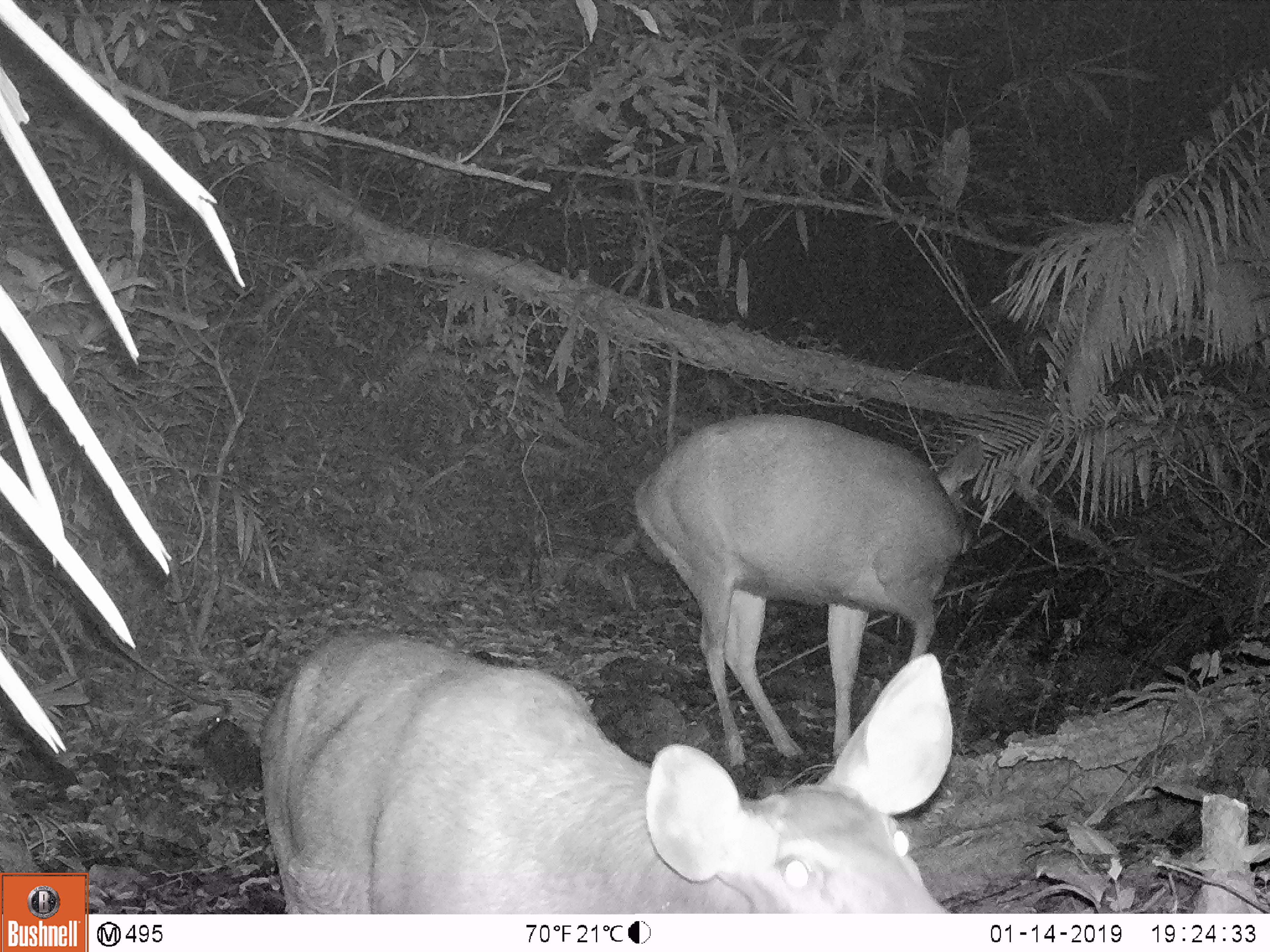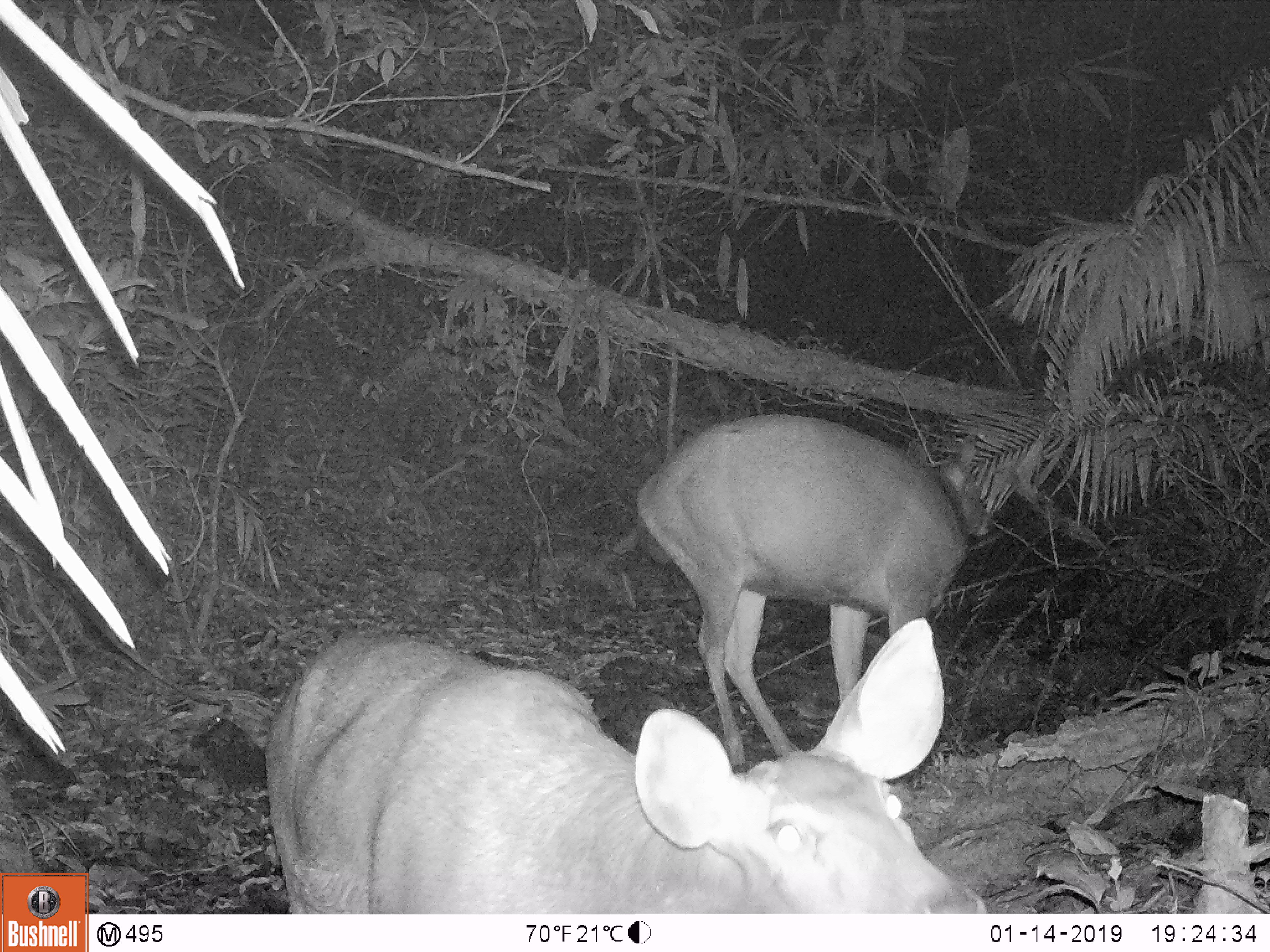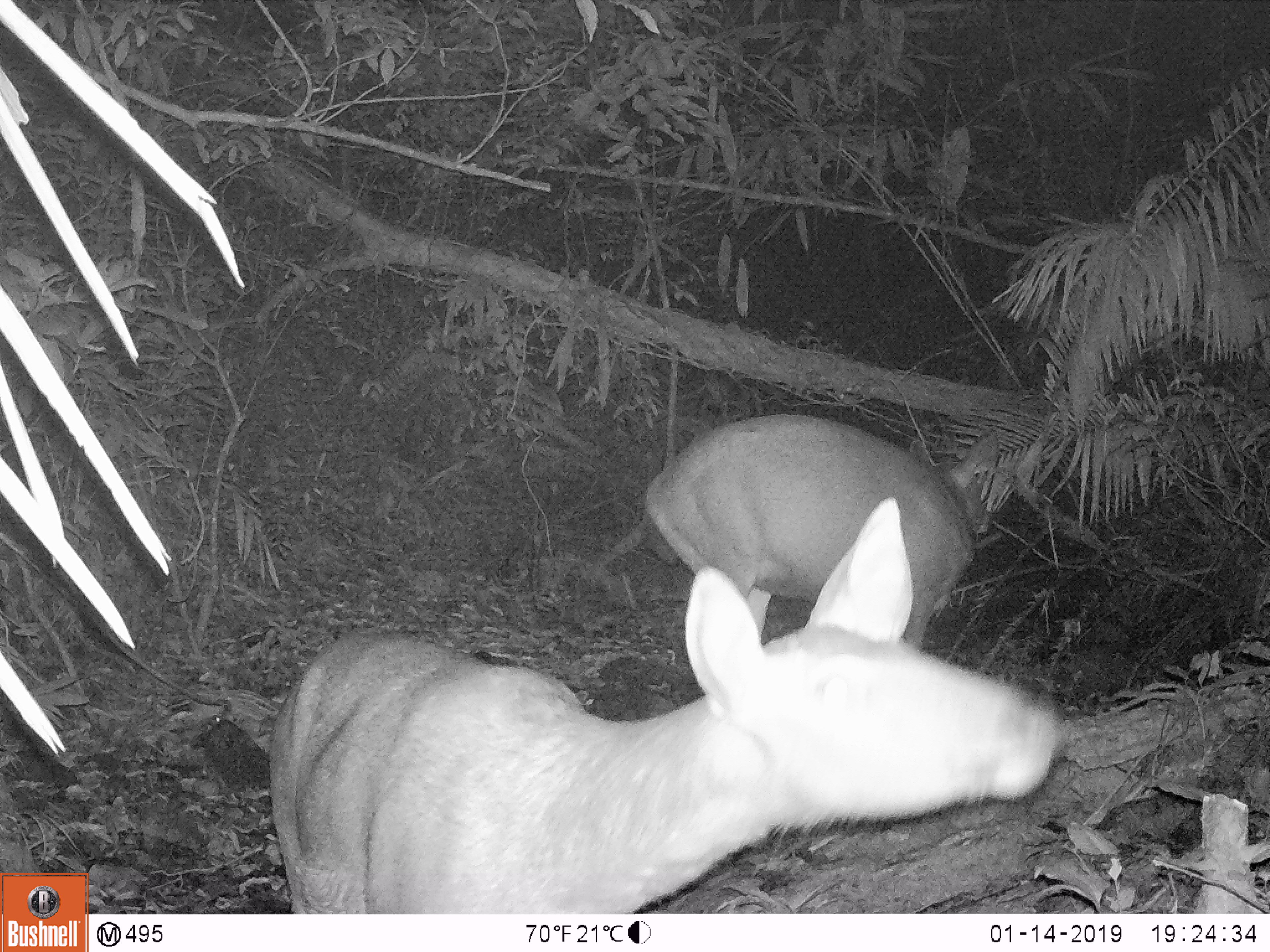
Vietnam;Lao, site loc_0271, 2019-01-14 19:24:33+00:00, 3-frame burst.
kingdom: Animalia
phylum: Chordata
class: Mammalia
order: Artiodactyla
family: Cervidae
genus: Rusa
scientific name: Rusa unicolor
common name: sambar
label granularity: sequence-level